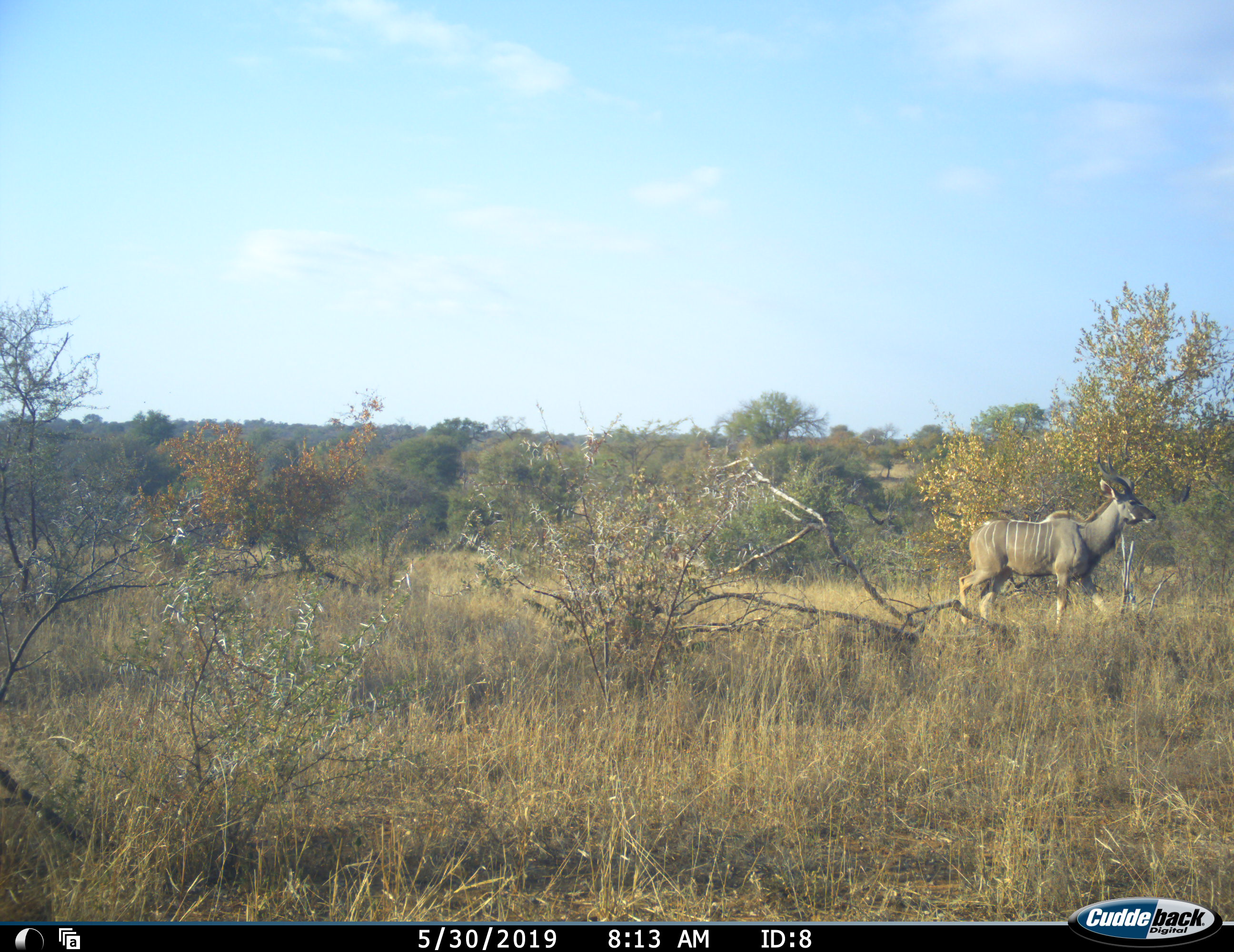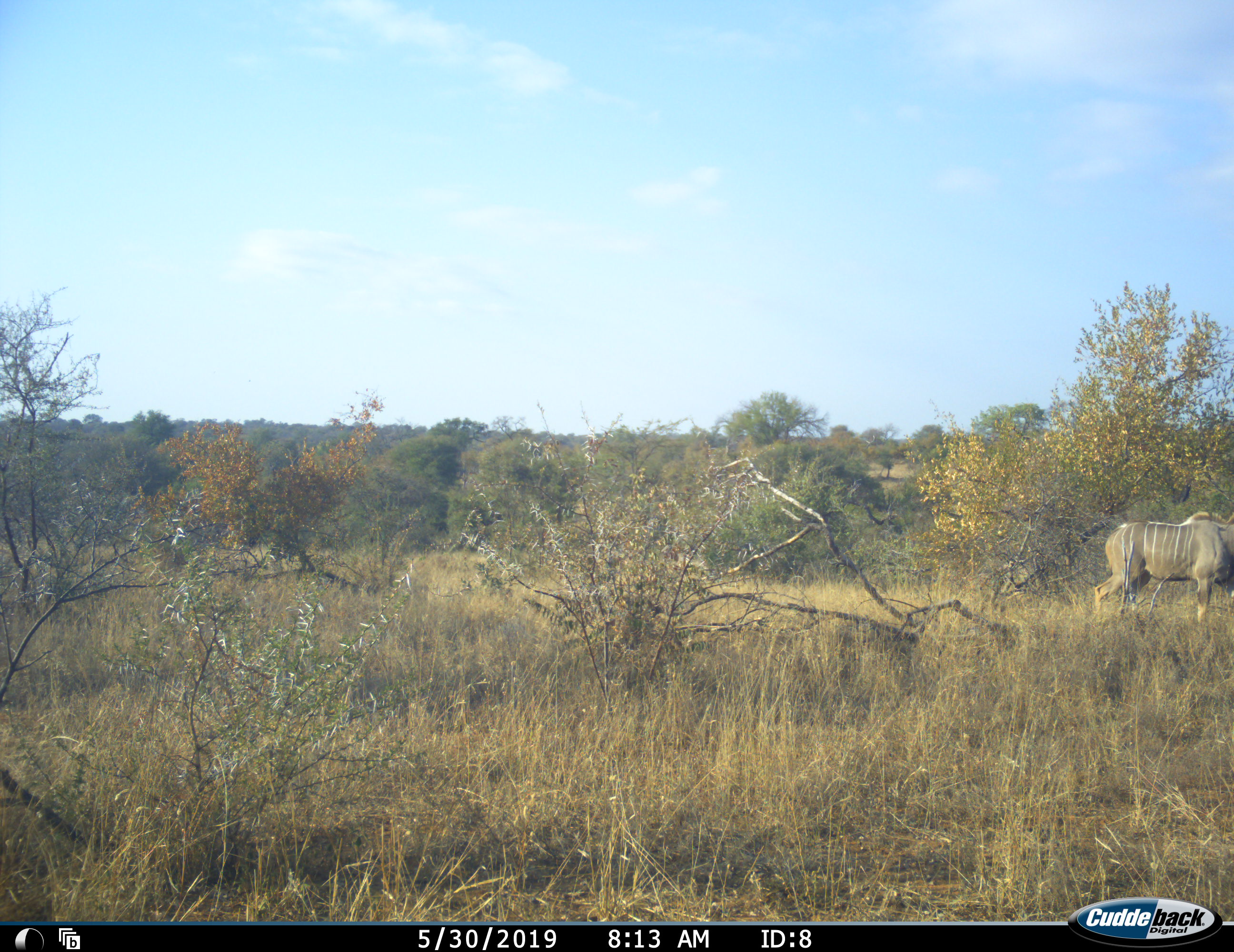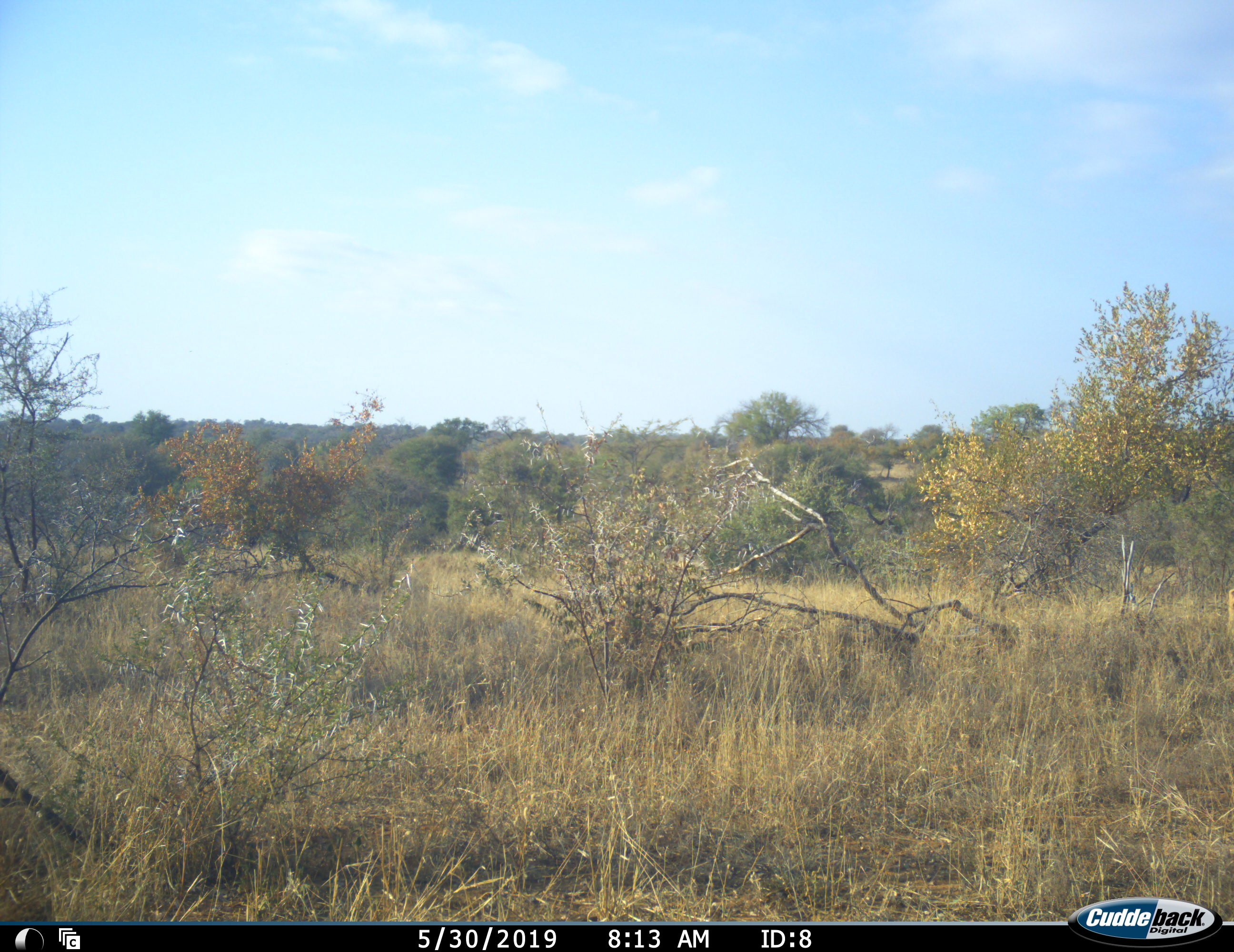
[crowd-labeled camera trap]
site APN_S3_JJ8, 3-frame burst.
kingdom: Animalia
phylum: Chordata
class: Mammalia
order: Artiodactyla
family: Bovidae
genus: Tragelaphus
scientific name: Tragelaphus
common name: kudu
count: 1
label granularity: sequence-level